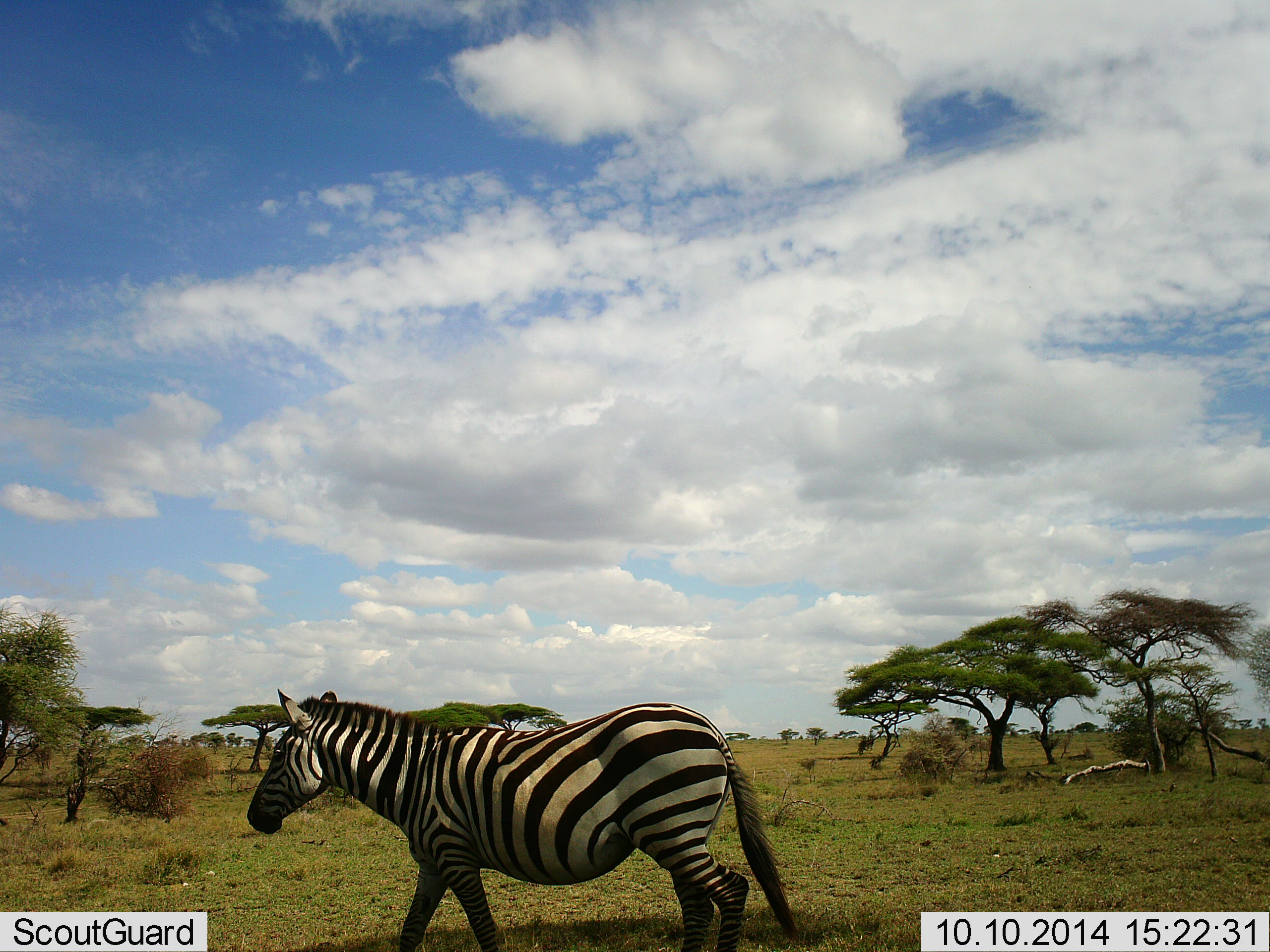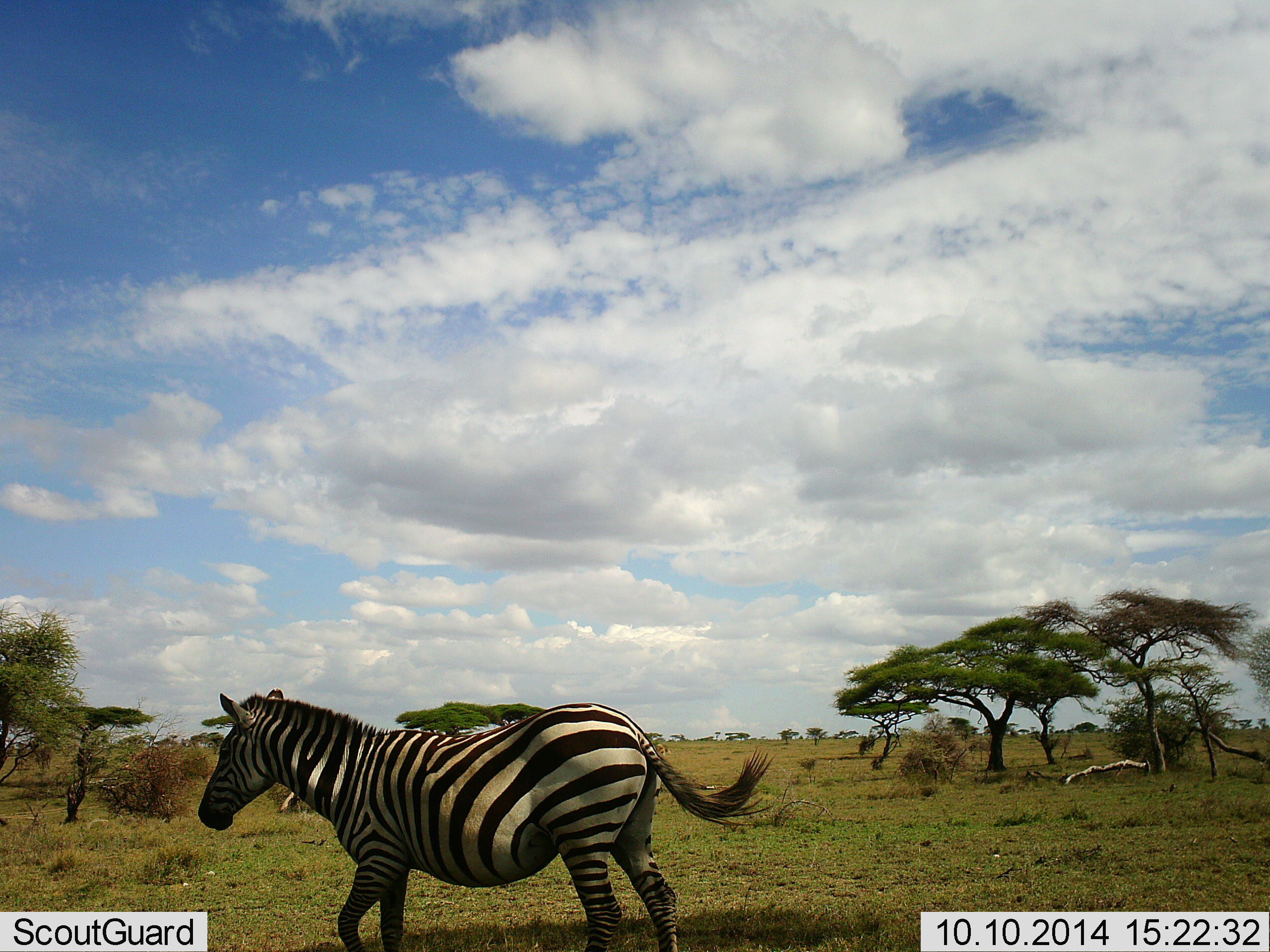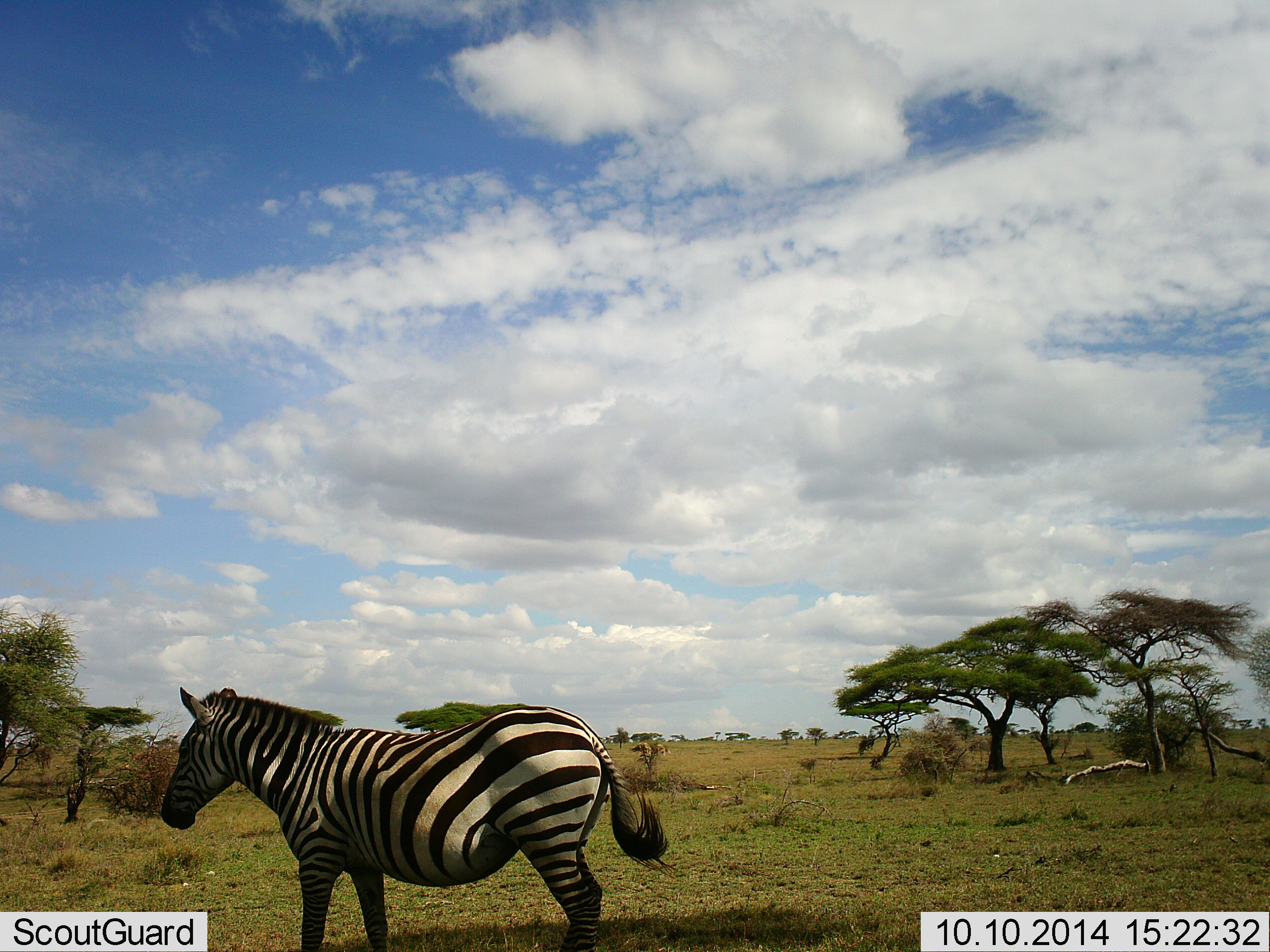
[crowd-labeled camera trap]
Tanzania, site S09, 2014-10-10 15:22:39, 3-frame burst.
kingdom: Animalia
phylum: Chordata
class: Mammalia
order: Perissodactyla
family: Equidae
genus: Equus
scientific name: Equus quagga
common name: plains zebra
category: zebra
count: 1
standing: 20%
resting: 0%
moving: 100%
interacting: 0%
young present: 0%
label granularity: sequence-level